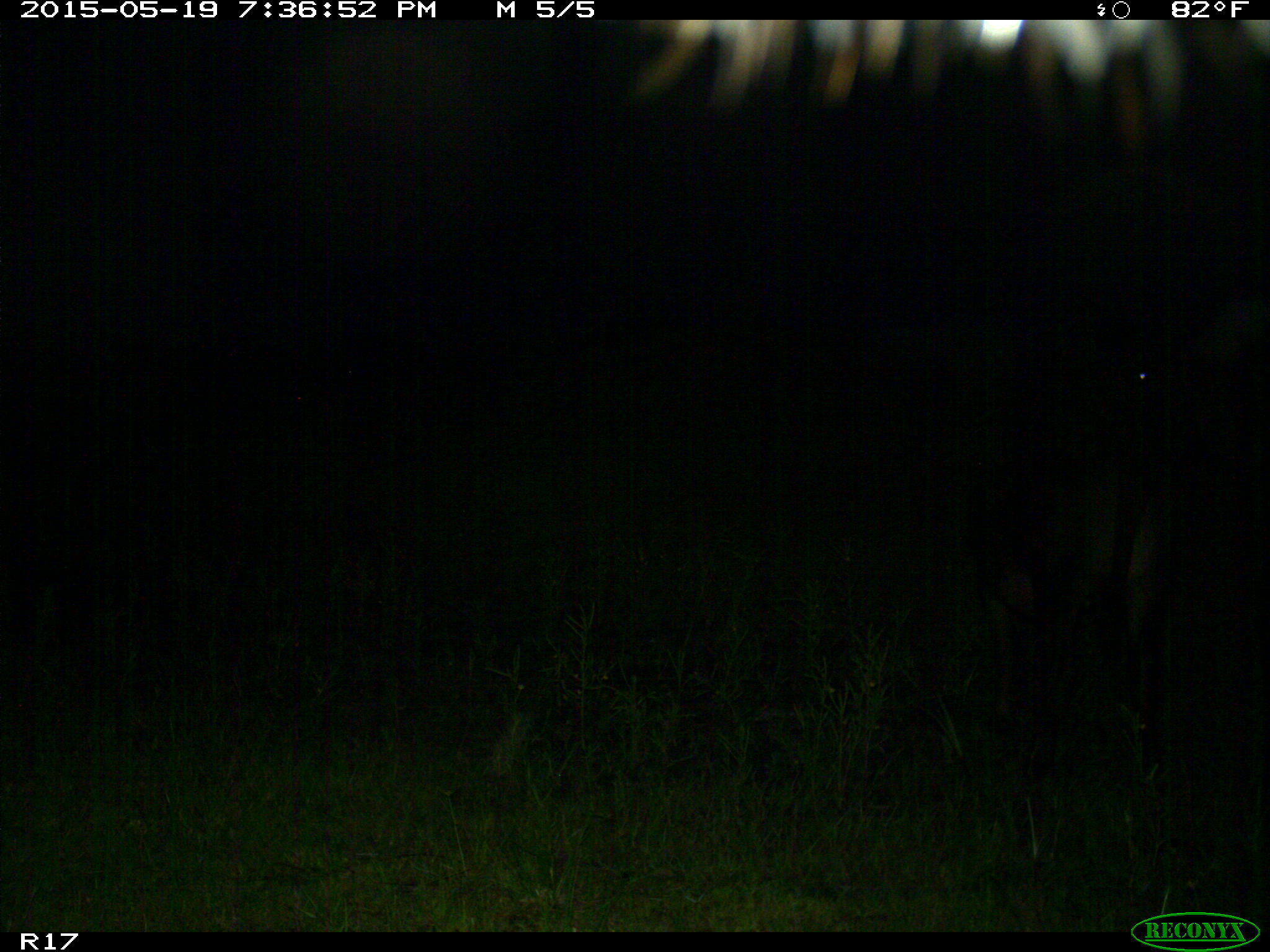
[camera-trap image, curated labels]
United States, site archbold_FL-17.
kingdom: Animalia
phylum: Chordata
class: Mammalia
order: Artiodactyla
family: Bovidae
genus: Bos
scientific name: Bos taurus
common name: domestic cow